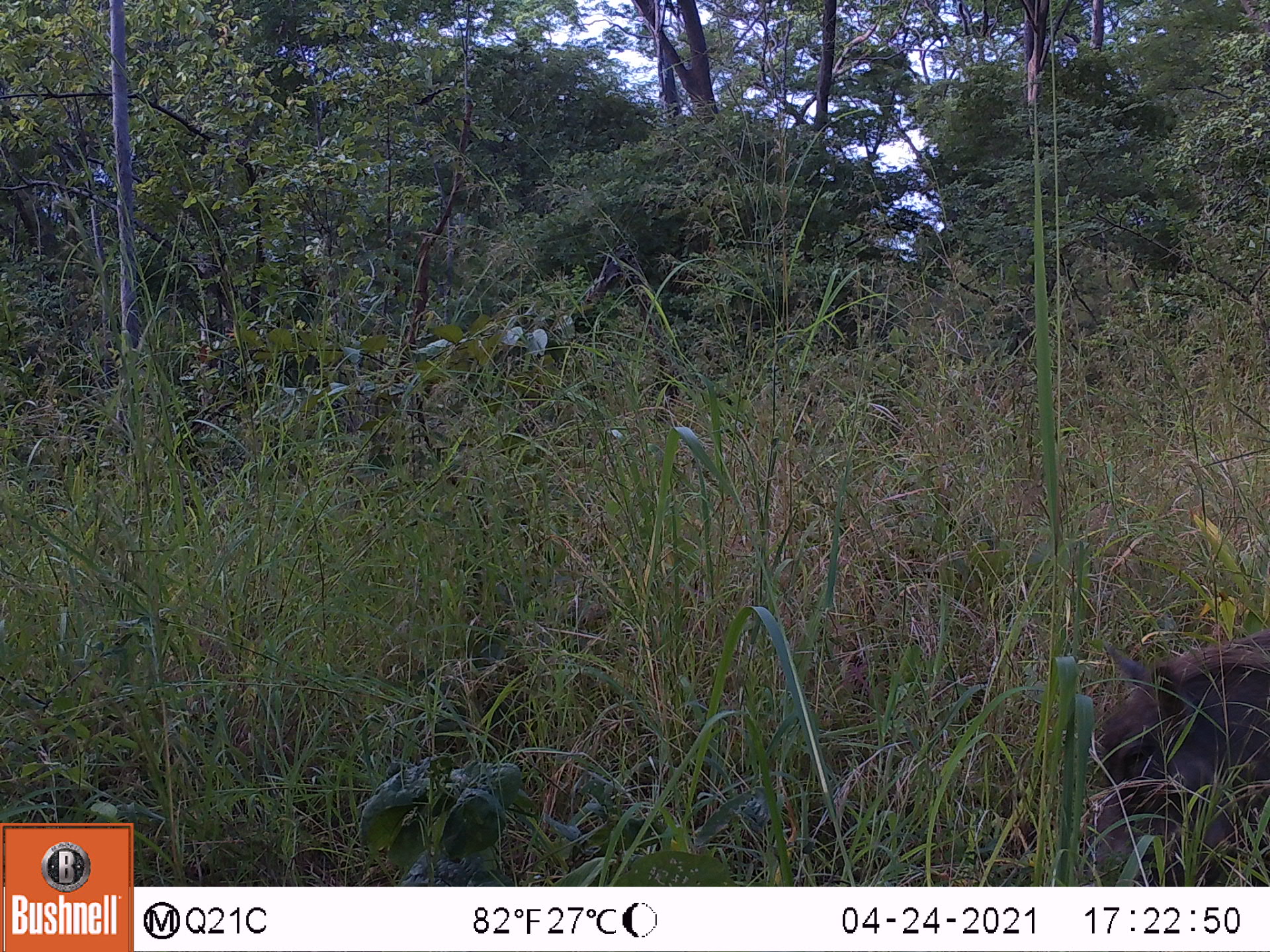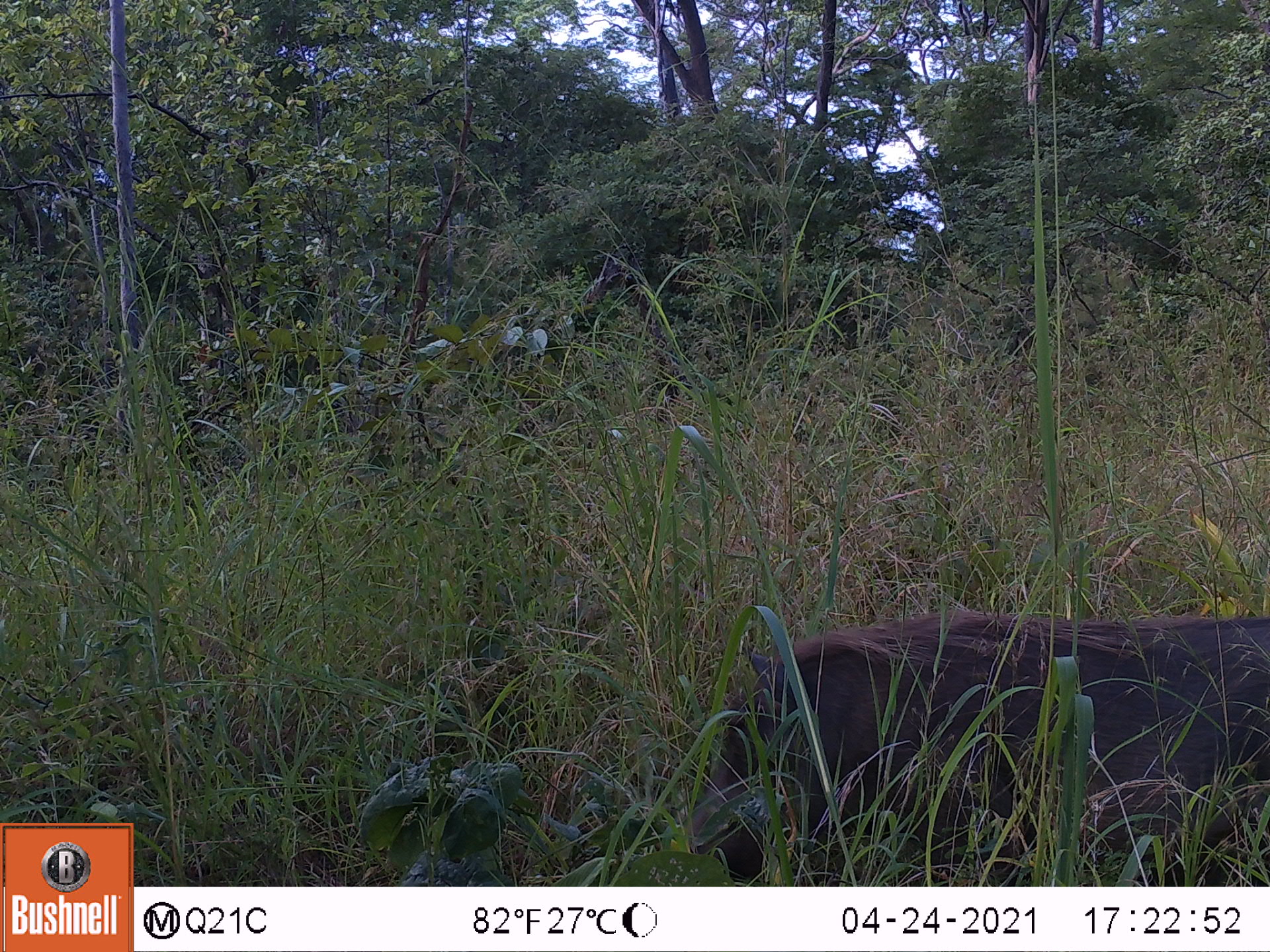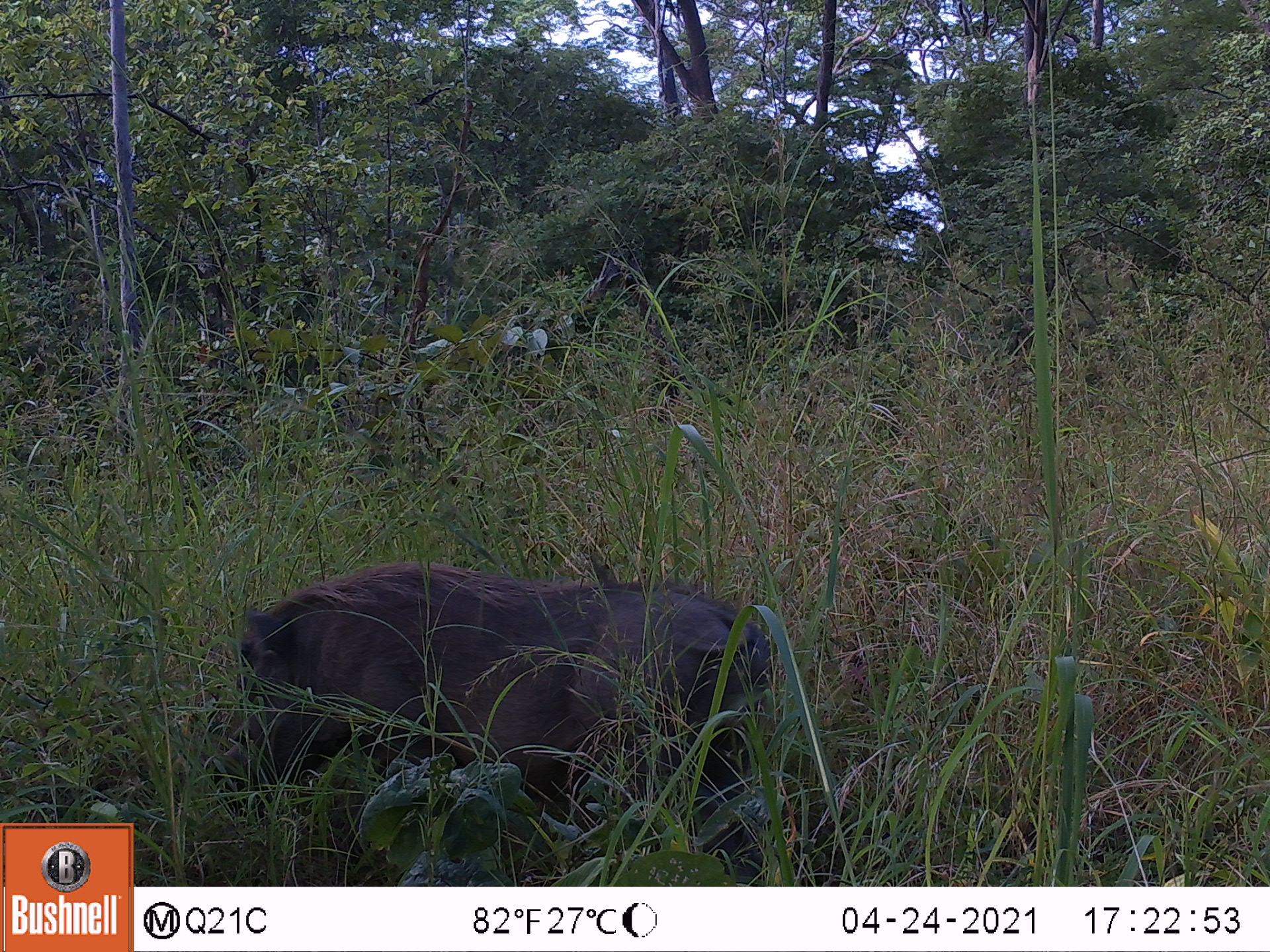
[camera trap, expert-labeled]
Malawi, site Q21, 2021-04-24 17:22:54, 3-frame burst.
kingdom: Animalia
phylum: Chordata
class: Mammalia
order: Artiodactyla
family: Suidae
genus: Phacochoerus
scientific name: Phacochoerus africanus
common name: common warthog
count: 1